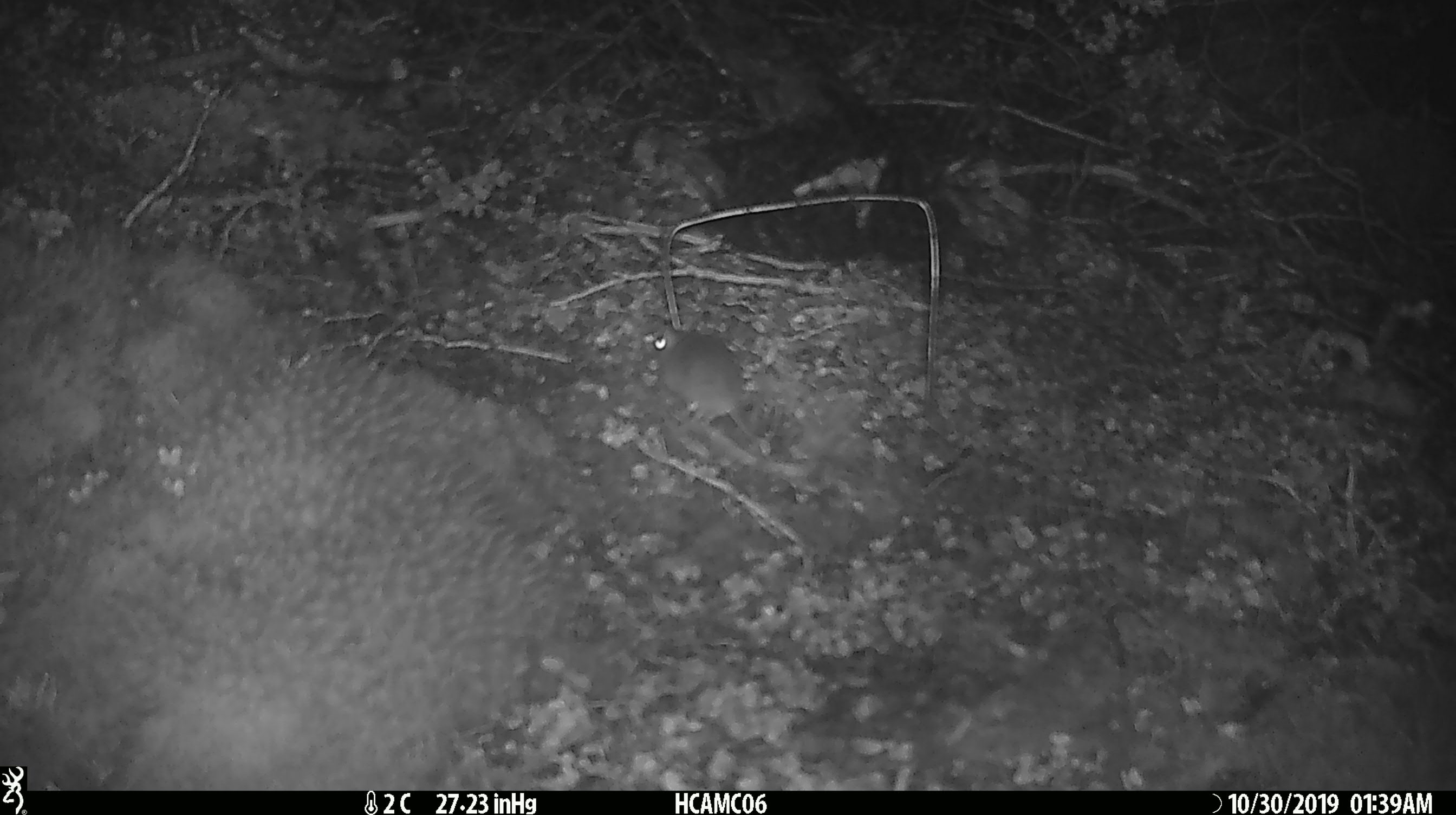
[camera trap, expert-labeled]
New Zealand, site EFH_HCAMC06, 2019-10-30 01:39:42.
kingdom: Animalia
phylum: Chordata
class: Mammalia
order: Rodentia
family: Muridae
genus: Mus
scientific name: Mus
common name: mouse